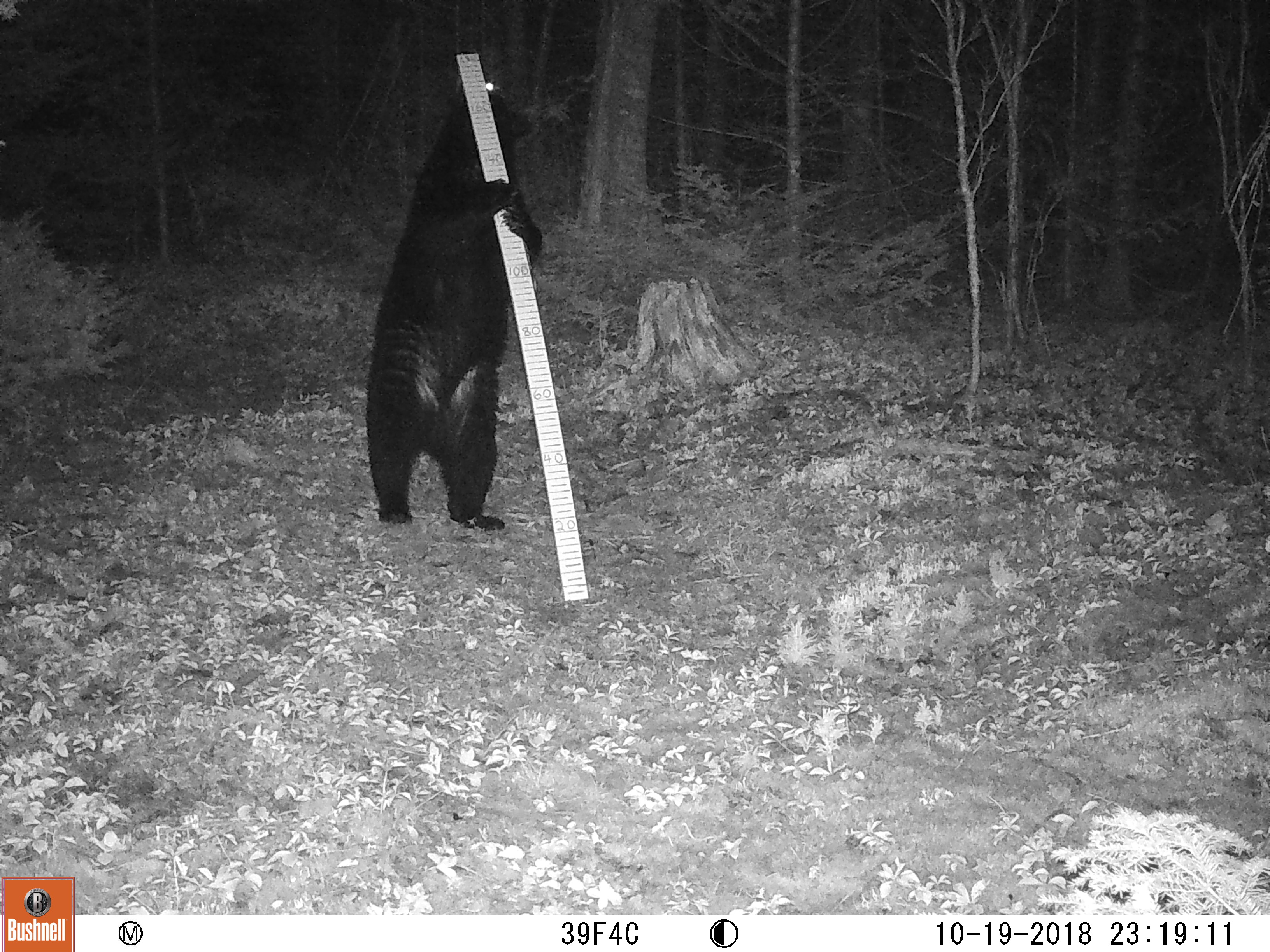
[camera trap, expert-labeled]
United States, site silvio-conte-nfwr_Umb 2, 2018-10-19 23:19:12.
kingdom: Animalia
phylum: Chordata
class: Mammalia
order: Carnivora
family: Ursidae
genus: Ursus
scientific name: Ursus americanus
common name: black bear